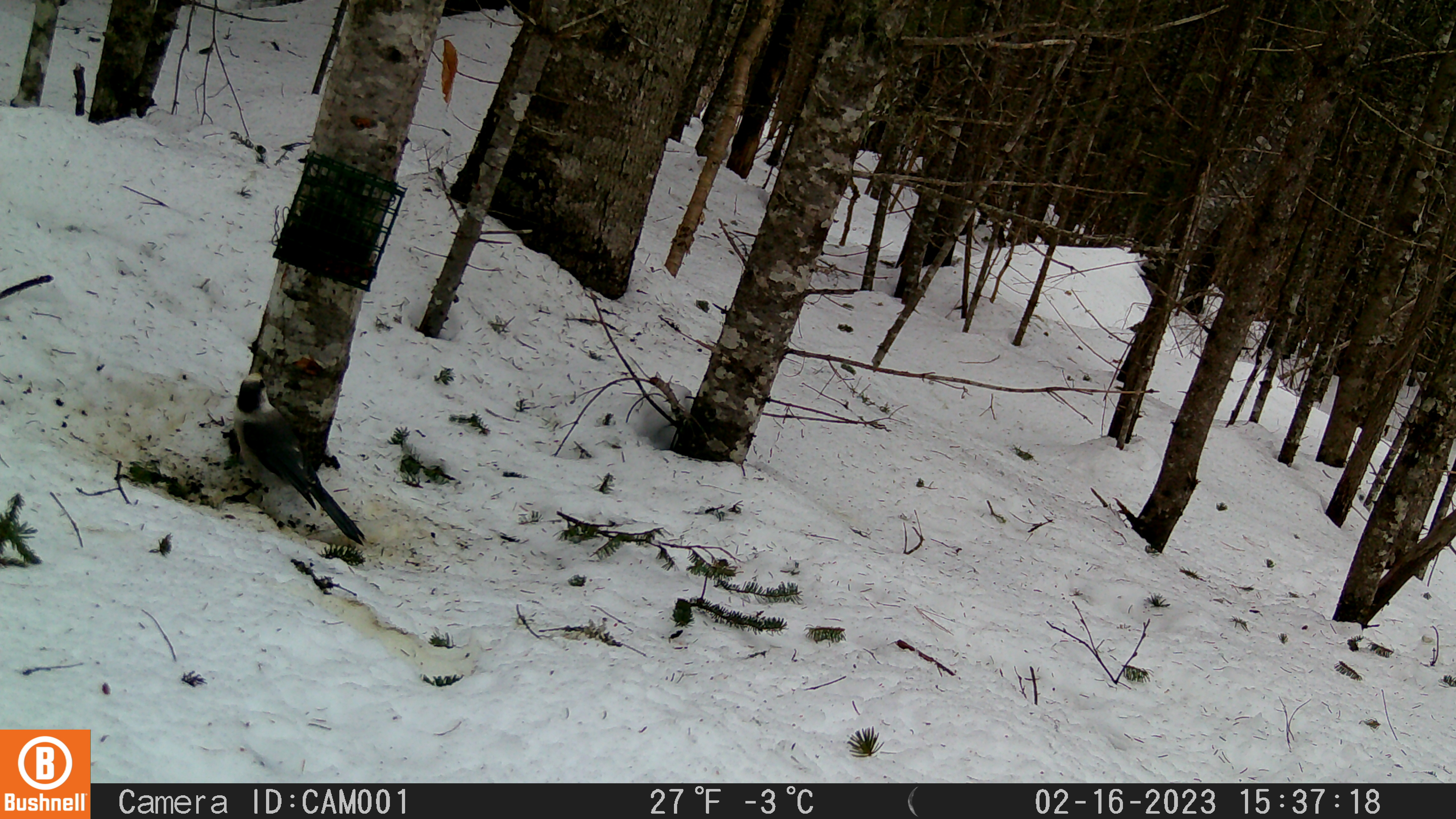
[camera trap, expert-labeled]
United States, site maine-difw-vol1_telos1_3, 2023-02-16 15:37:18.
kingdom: Animalia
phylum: Chordata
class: Aves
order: Passeriformes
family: Corvidae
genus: Perisoreus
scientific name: Perisoreus canadensis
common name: canada jay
Canada jay (Perisoreus canadensis).